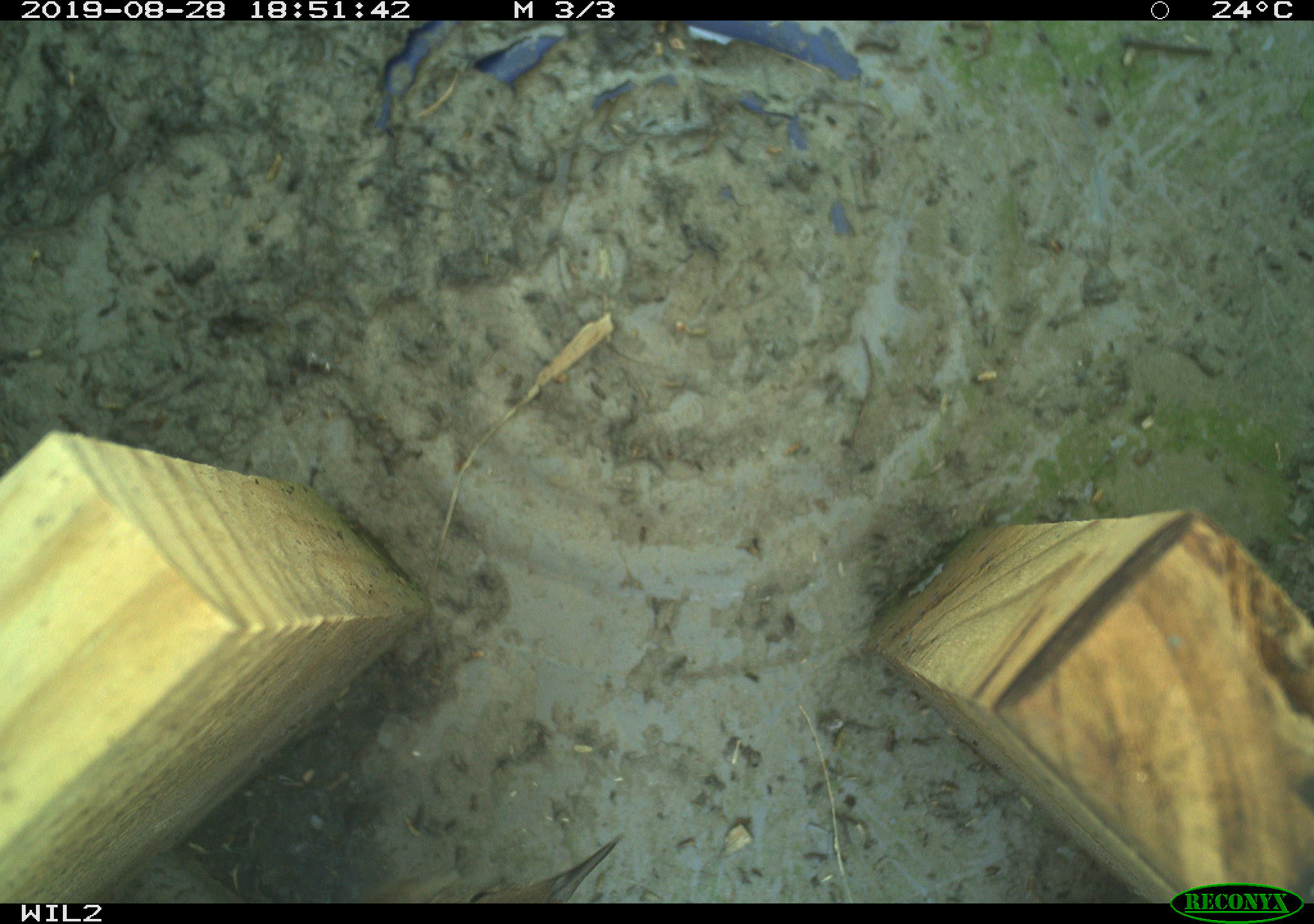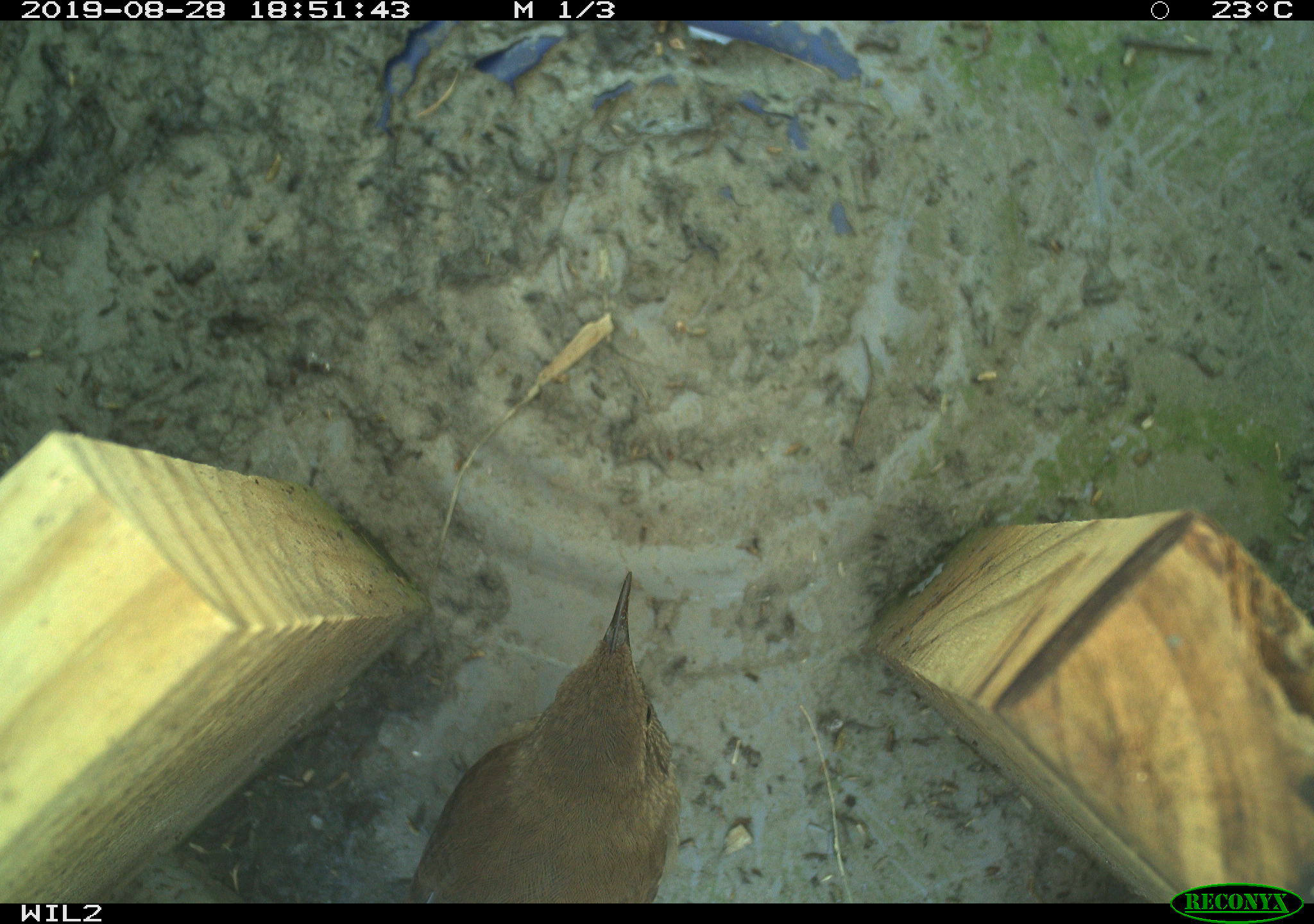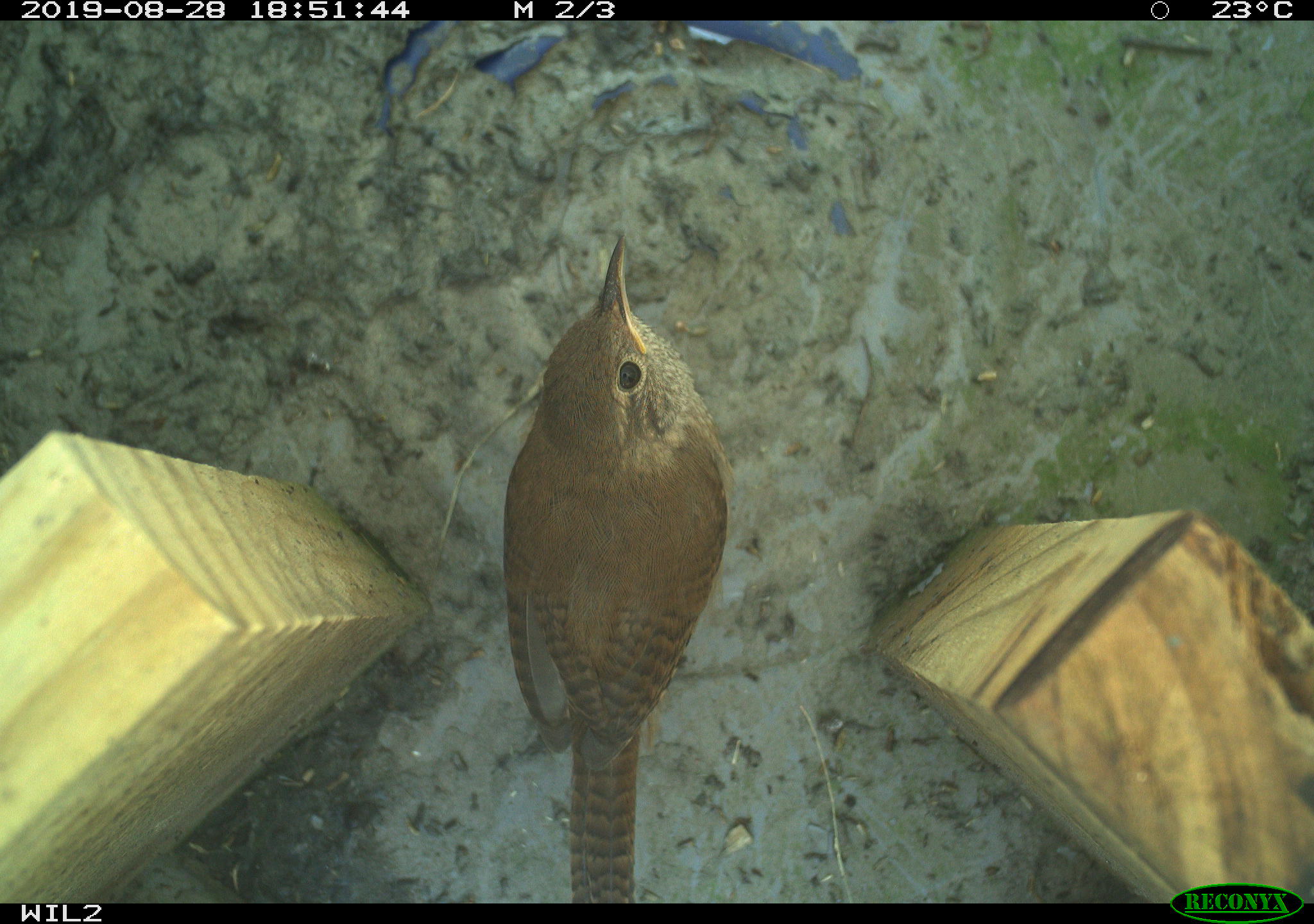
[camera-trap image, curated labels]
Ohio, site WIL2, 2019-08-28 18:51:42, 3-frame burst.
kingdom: Animalia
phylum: Chordata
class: Aves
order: Passeriformes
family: Troglodytidae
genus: Troglodytes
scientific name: Troglodytes aedon aedon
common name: northern house wren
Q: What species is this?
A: Northern house wren (Troglodytes aedon aedon).